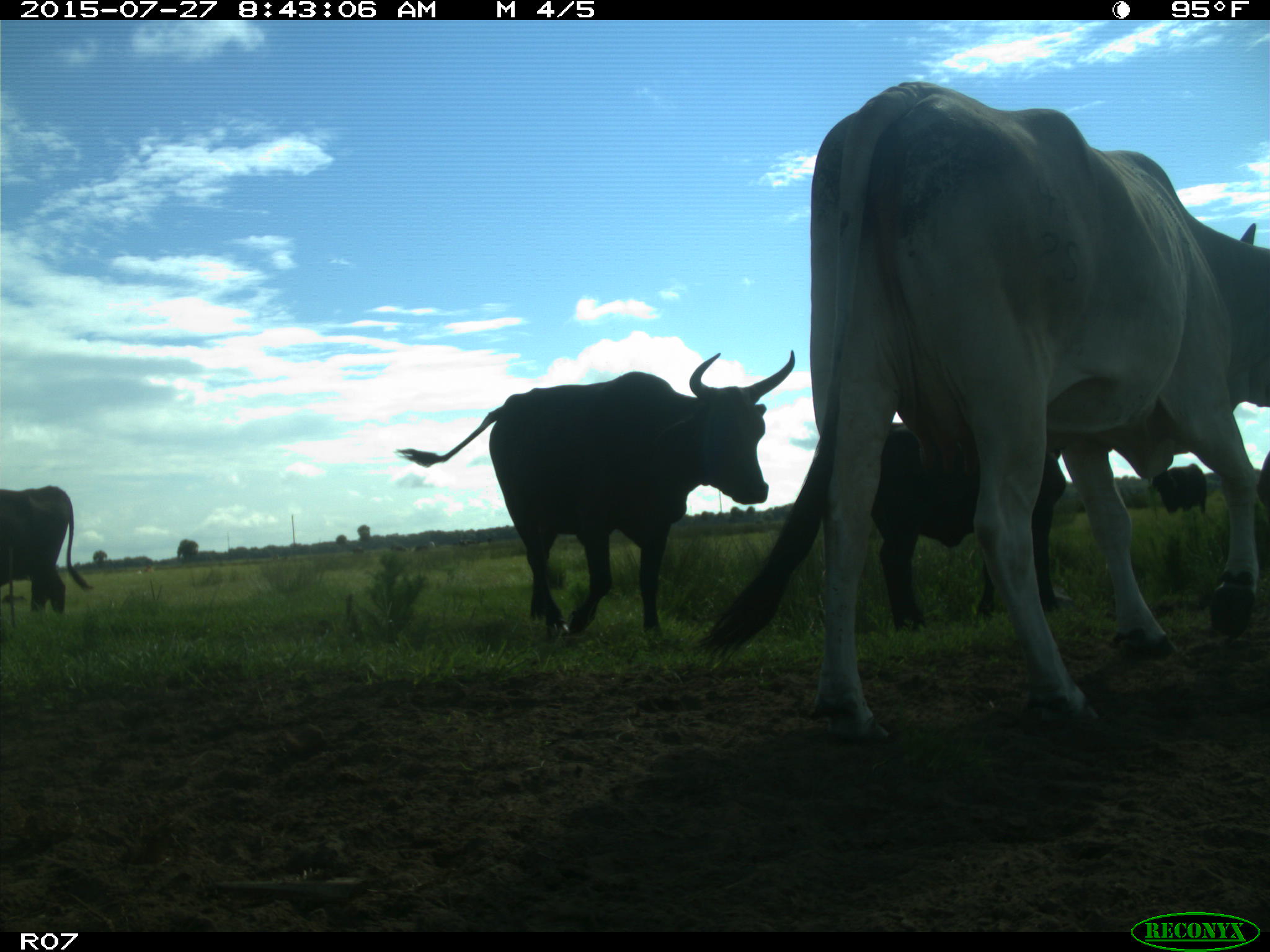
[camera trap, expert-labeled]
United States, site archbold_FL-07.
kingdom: Animalia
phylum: Chordata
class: Mammalia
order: Artiodactyla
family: Bovidae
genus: Bos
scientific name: Bos taurus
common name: domestic cow